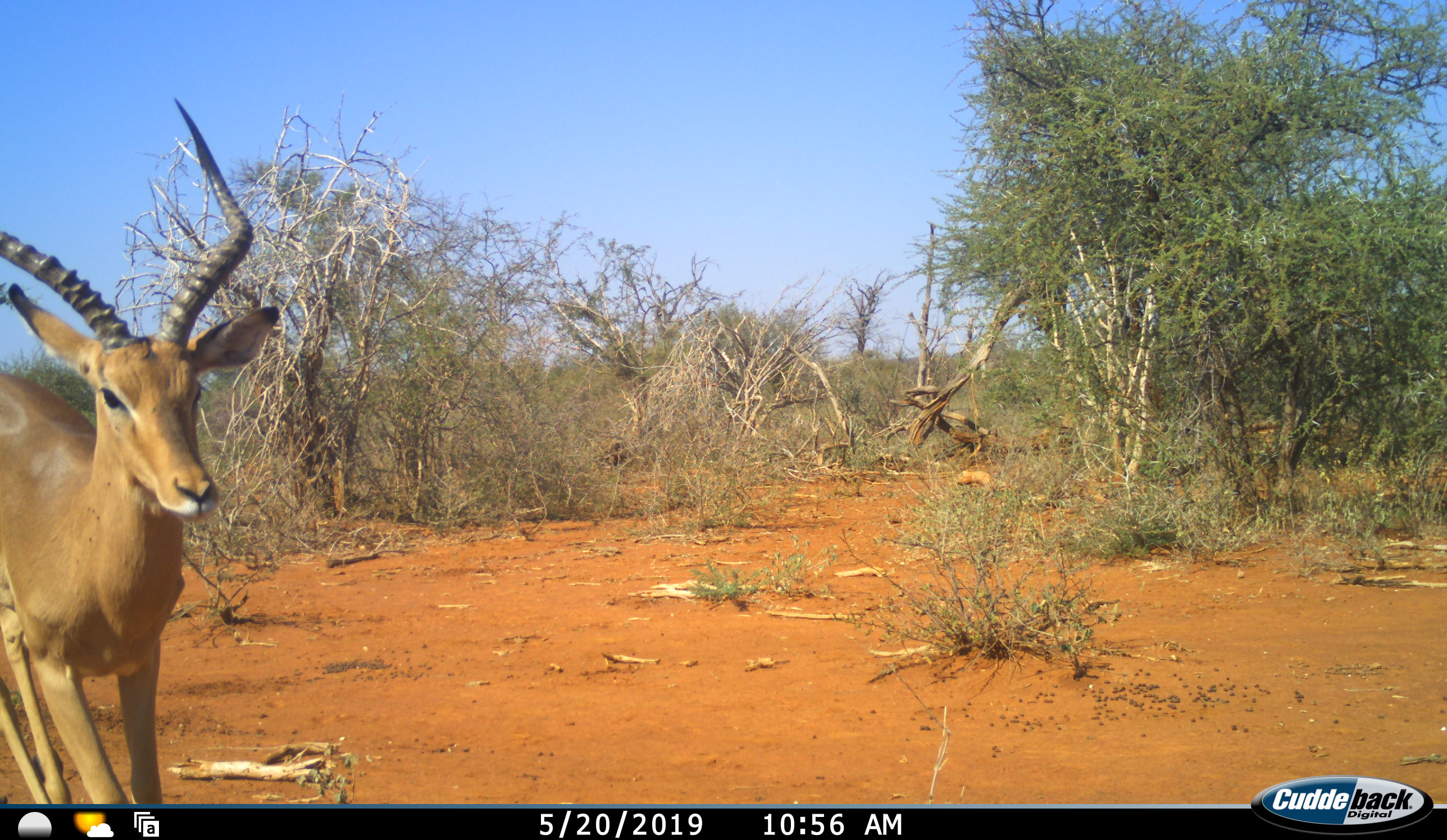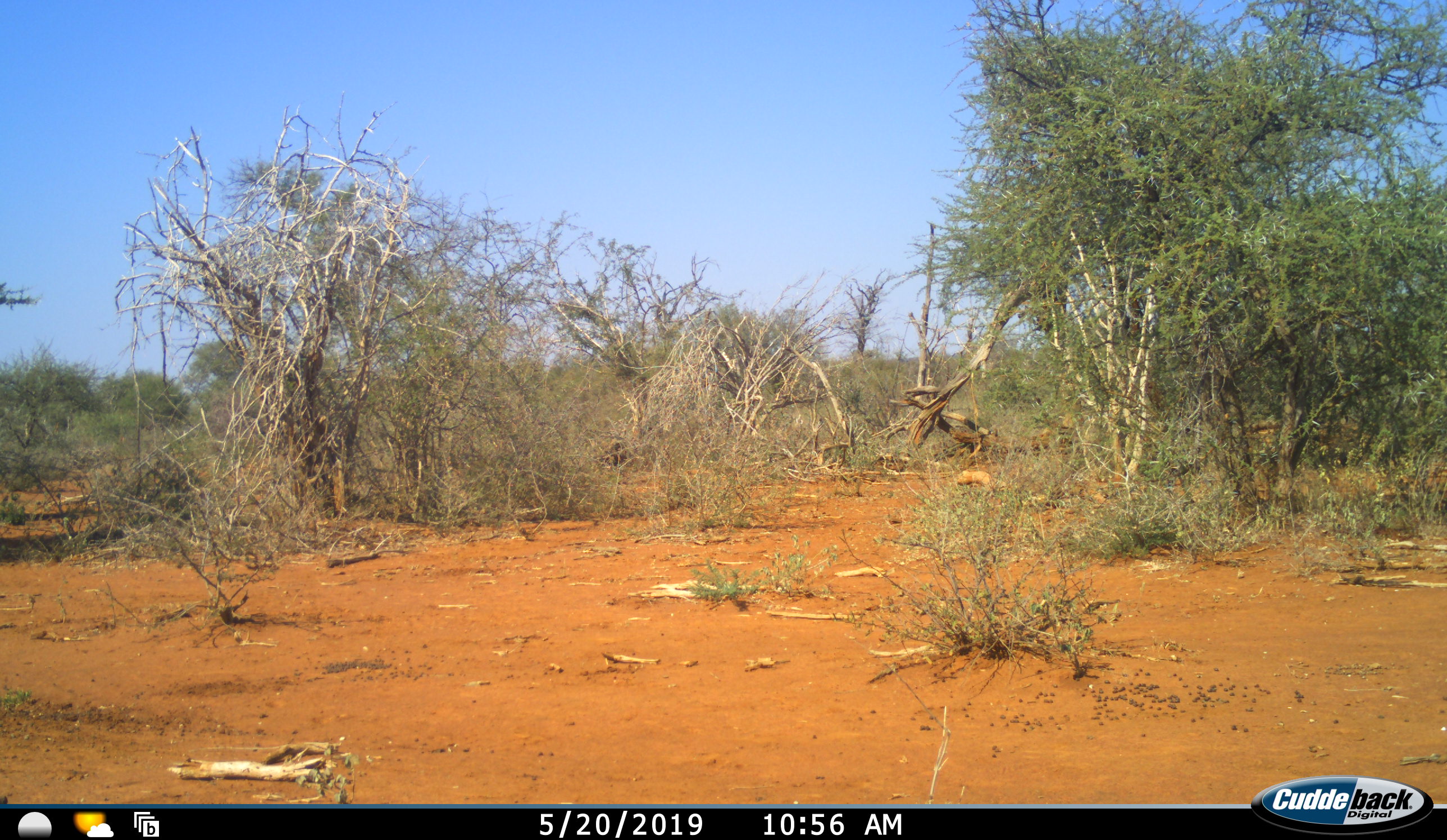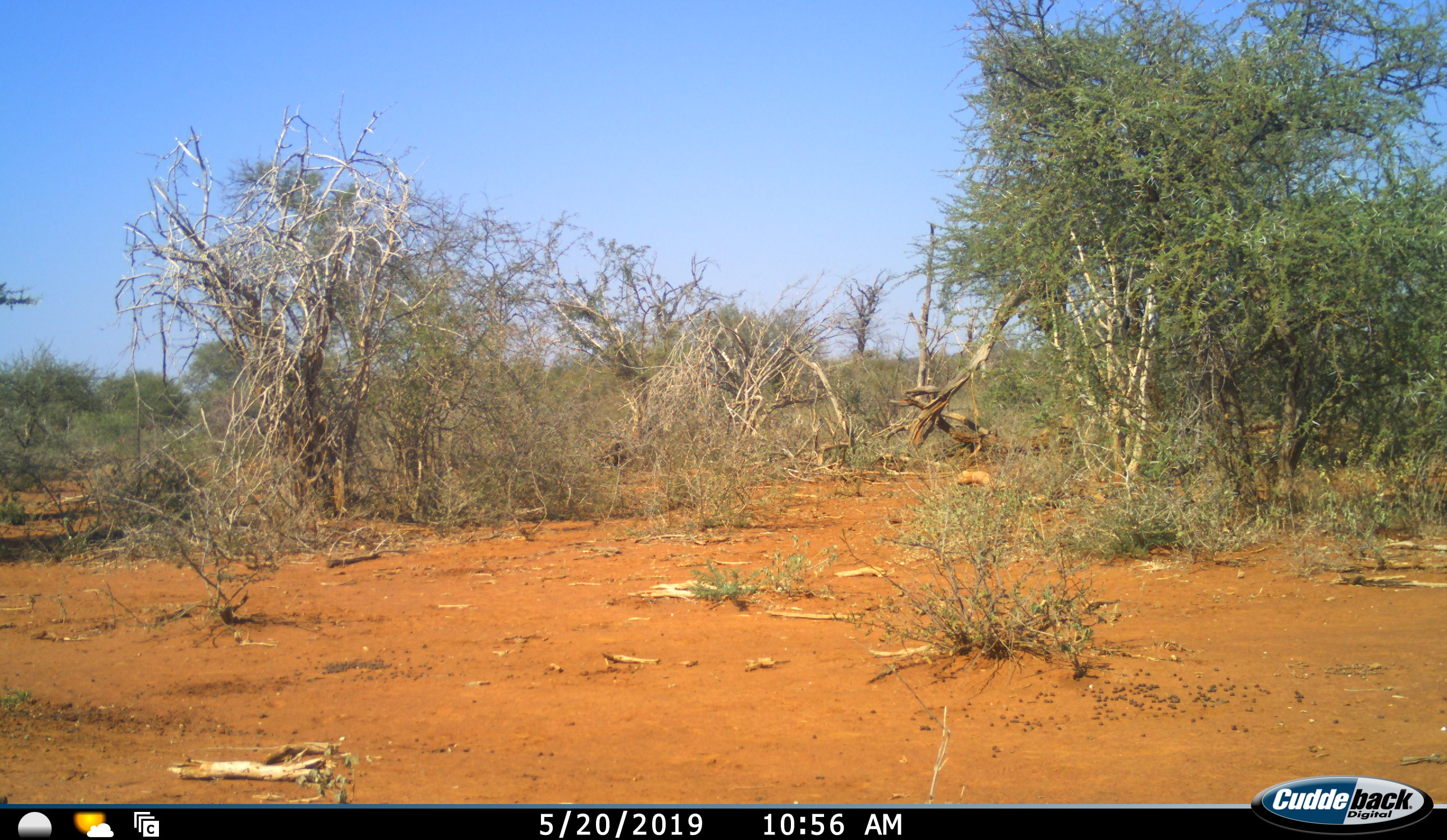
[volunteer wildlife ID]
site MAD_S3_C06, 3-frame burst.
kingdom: Animalia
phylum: Chordata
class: Mammalia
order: Artiodactyla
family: Bovidae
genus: Aepyceros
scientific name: Aepyceros melampus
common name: impala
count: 1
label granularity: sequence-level